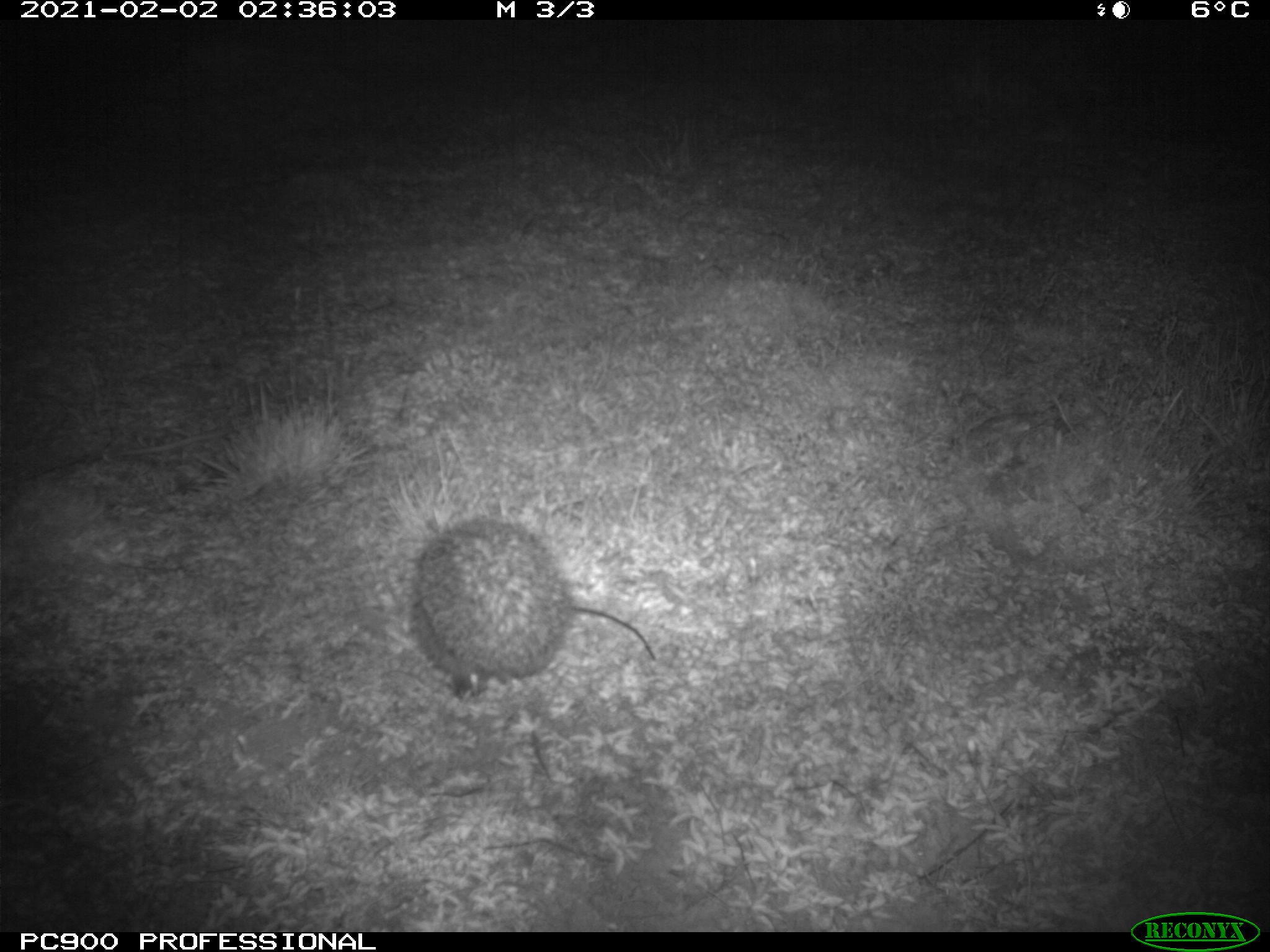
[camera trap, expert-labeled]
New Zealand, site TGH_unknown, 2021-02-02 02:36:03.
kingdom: Animalia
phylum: Chordata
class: Mammalia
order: Eulipotyphla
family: Erinaceidae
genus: Erinaceus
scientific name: Erinaceus europaeus europaeus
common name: european hedgehog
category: hedgehog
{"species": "hedgehog (european hedgehog) (Erinaceus europaeus europaeus)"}